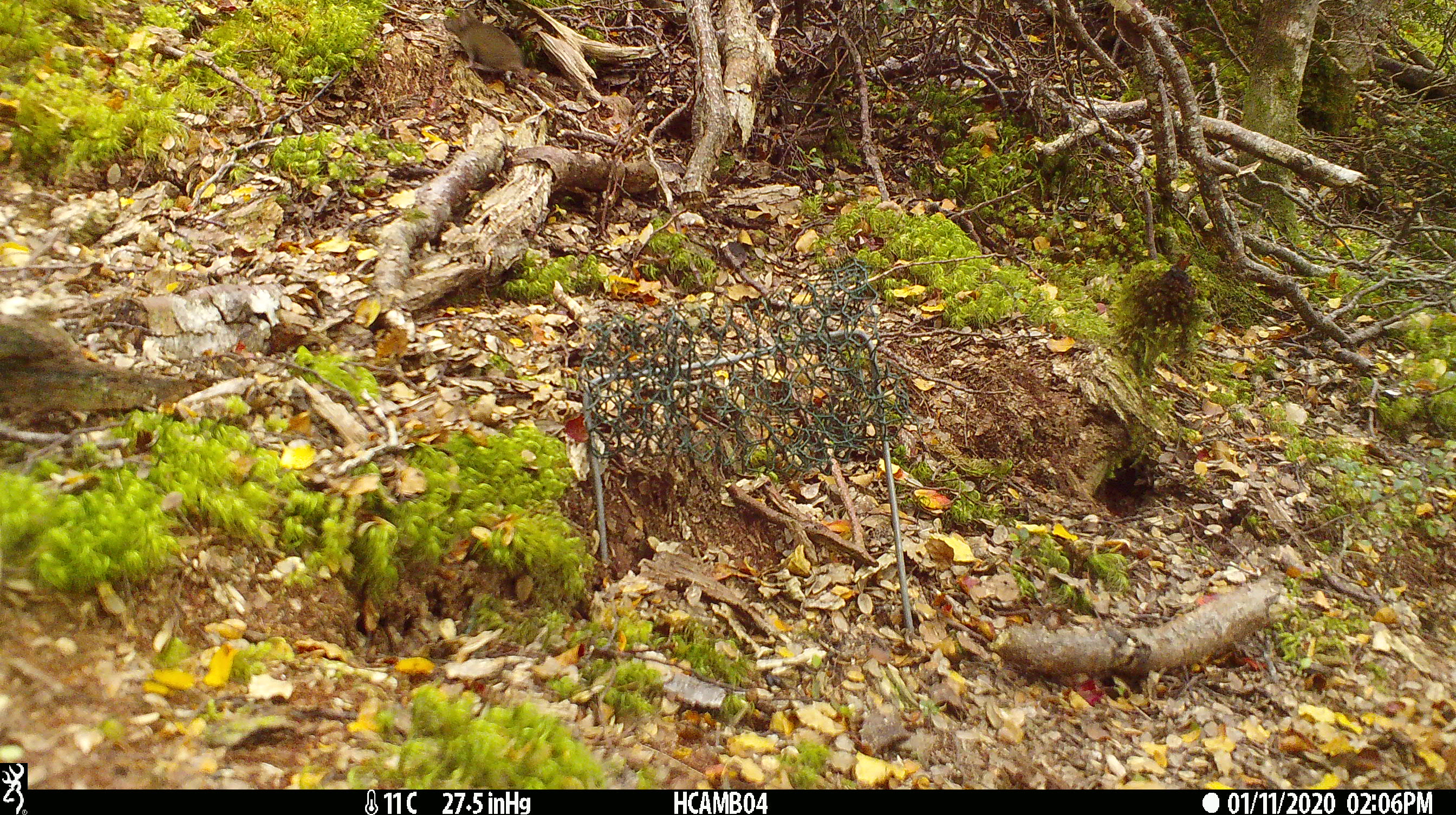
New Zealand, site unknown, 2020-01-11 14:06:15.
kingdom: Animalia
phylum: Chordata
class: Mammalia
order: Rodentia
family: Muridae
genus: Mus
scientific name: Mus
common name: mouse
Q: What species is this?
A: Mouse (Mus).